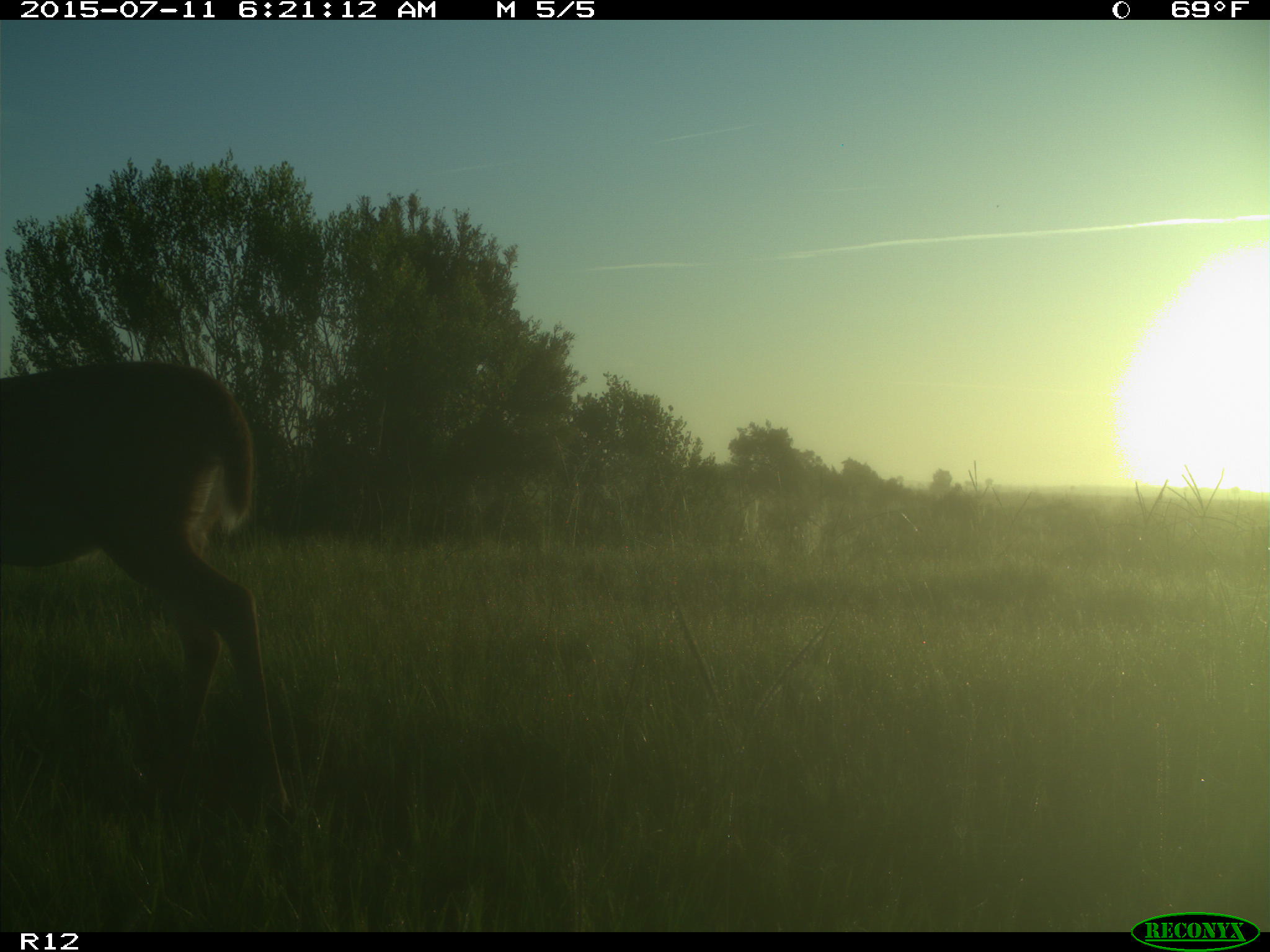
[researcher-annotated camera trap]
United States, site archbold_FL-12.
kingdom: Animalia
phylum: Chordata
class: Mammalia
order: Artiodactyla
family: Cervidae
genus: Odocoileus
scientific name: Odocoileus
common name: deer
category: unidentified deer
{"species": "unidentified deer (deer) (Odocoileus)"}